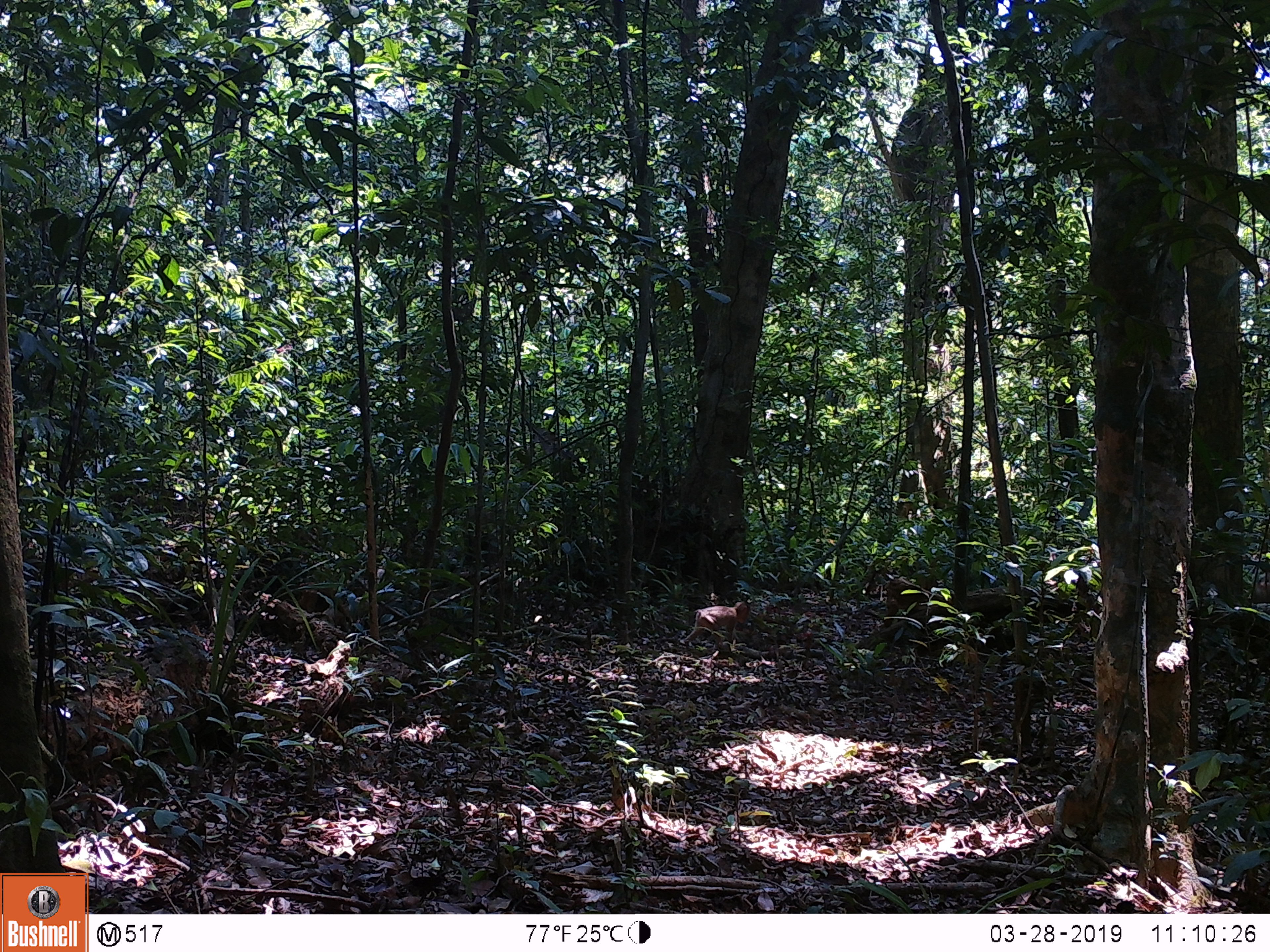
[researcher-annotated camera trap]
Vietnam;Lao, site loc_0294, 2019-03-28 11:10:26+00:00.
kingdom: Animalia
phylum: Chordata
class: Mammalia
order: Primates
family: Cercopithecidae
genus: Macaca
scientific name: Macaca nemestrina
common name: pig-tailed macaque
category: pig tailed macaque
Pig tailed macaque (pig-tailed macaque) (Macaca nemestrina). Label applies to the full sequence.